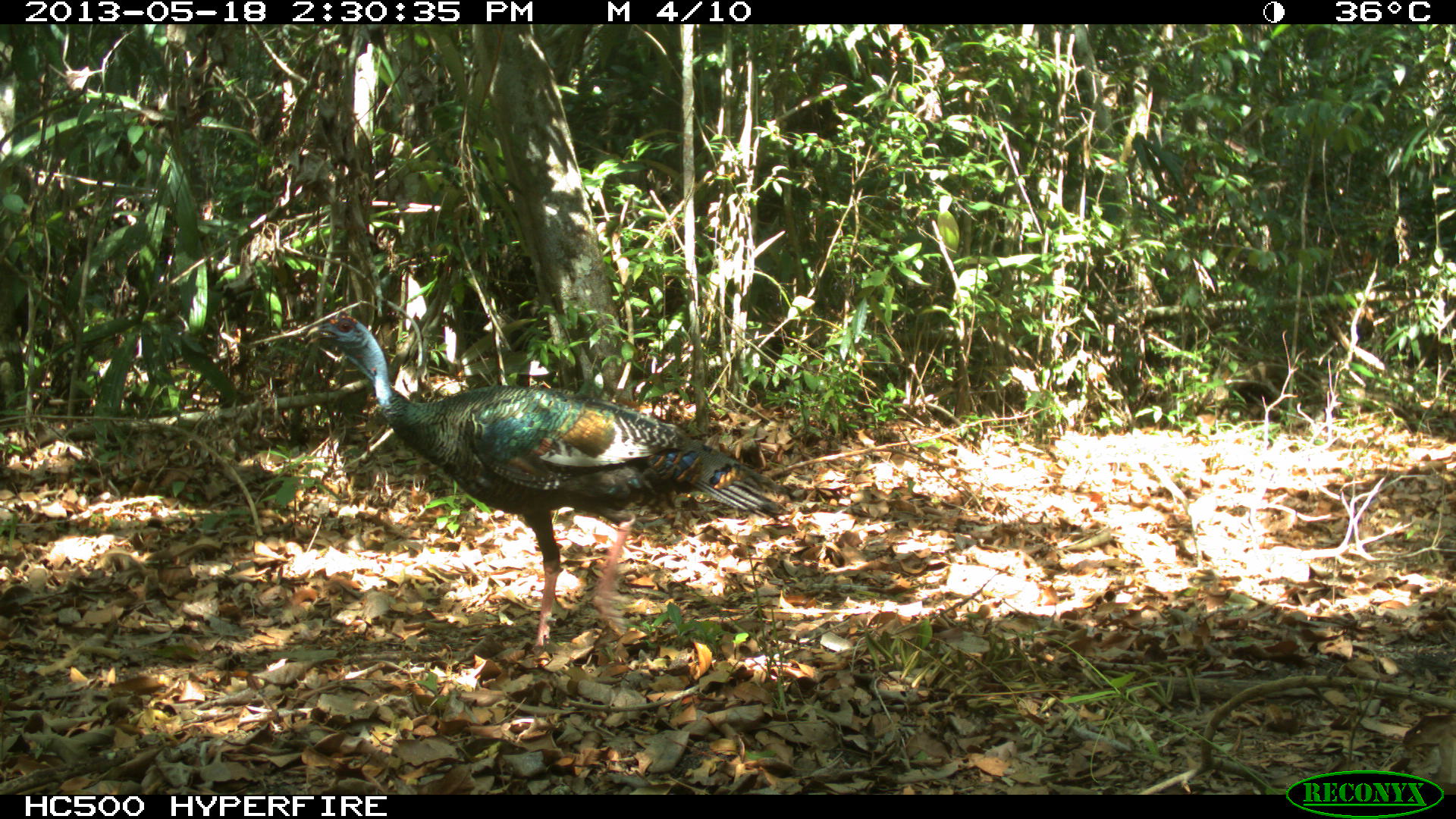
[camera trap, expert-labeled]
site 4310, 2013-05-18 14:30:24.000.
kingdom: Animalia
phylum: Chordata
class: Aves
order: Galliformes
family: Phasianidae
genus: Meleagris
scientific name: Meleagris ocellata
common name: ocellated turkey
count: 2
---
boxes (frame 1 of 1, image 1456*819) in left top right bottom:
meleagris ocellata: 301 311 790 662